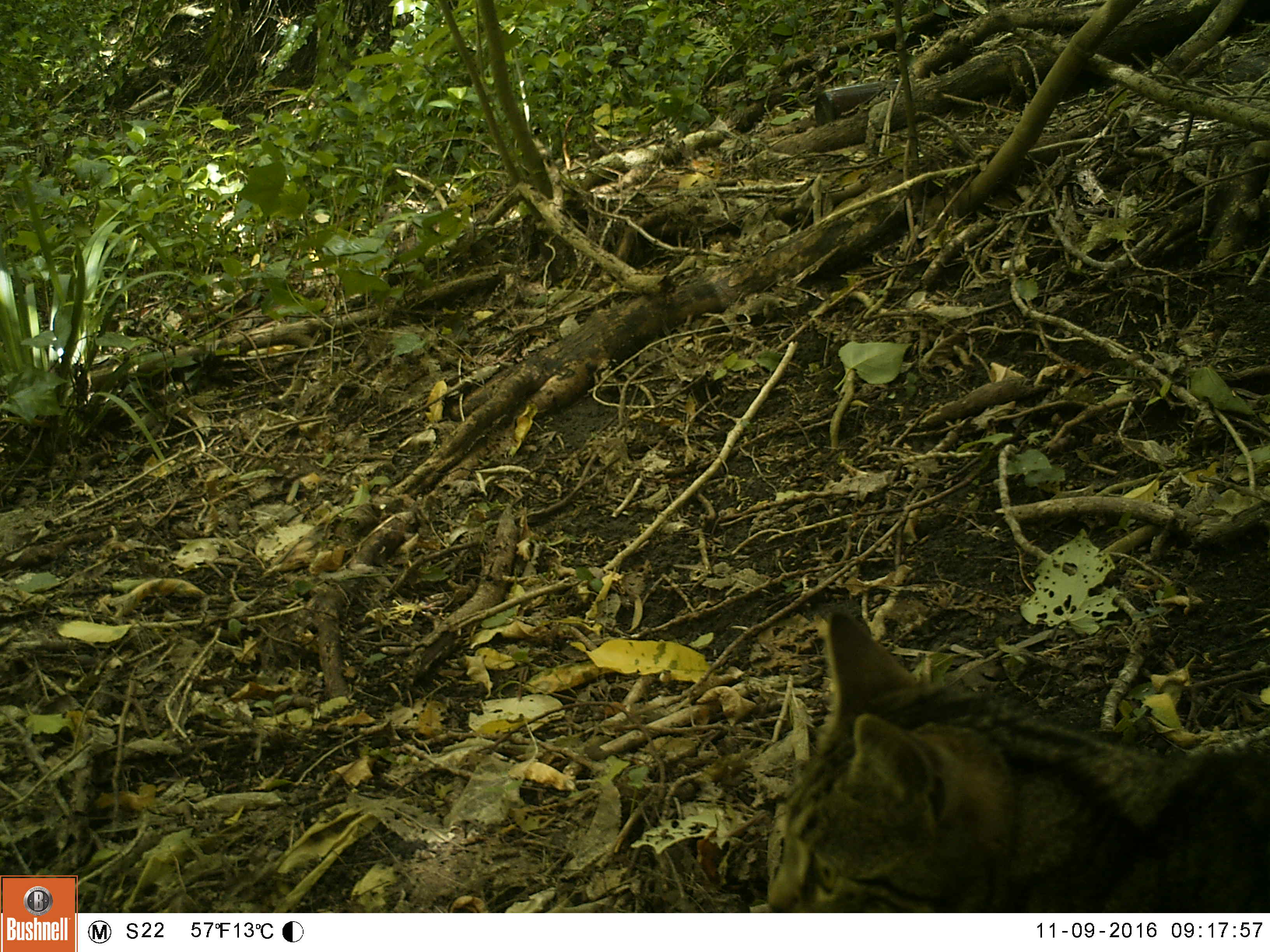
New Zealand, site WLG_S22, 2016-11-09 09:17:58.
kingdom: Animalia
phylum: Chordata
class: Mammalia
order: Carnivora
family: Felidae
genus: Felis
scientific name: Felis catus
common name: domestic cat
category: cat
Cat (domestic cat) (Felis catus).